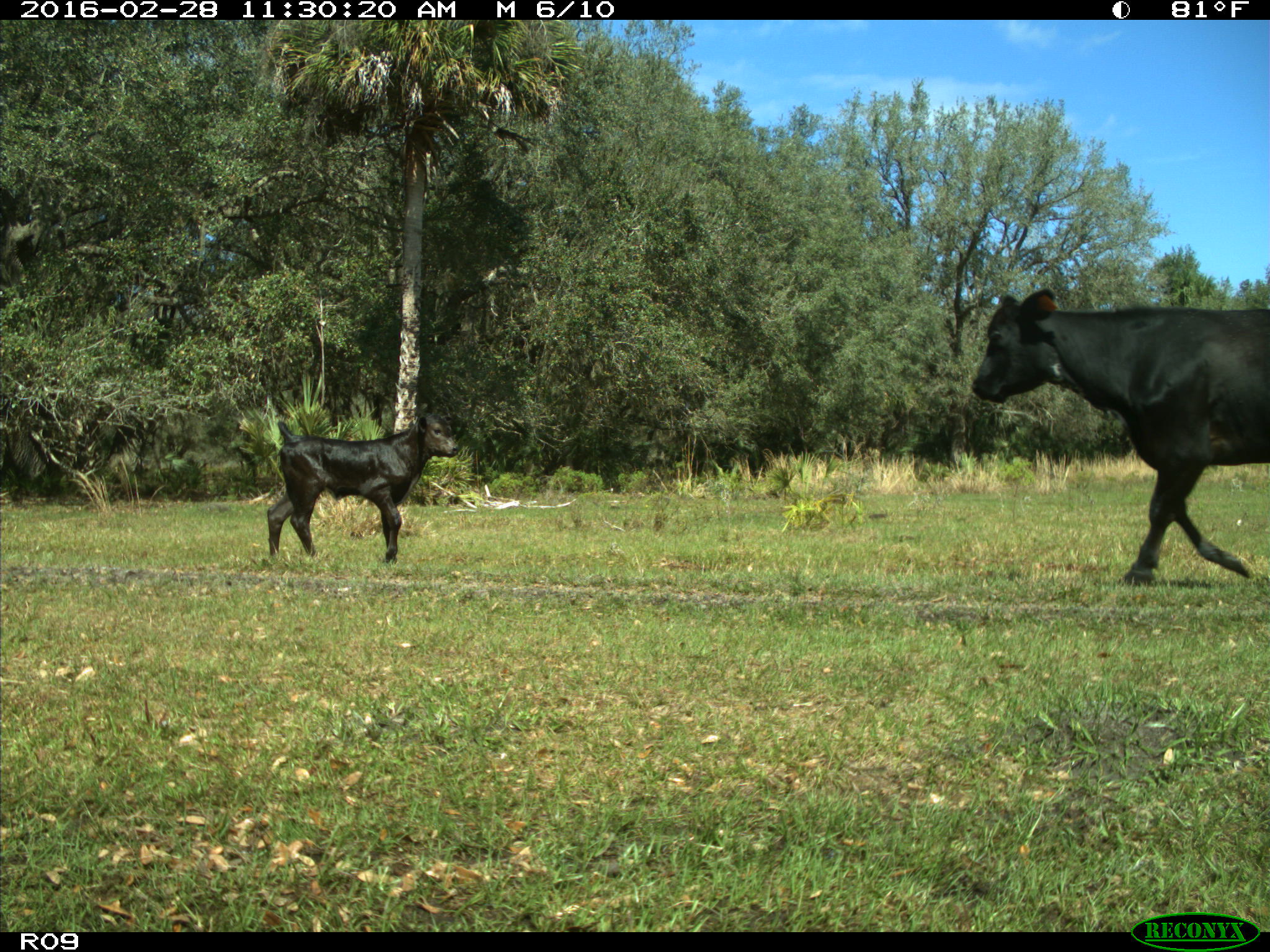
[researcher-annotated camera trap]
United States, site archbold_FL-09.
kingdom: Animalia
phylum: Chordata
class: Mammalia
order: Artiodactyla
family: Bovidae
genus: Bos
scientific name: Bos taurus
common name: domestic cow